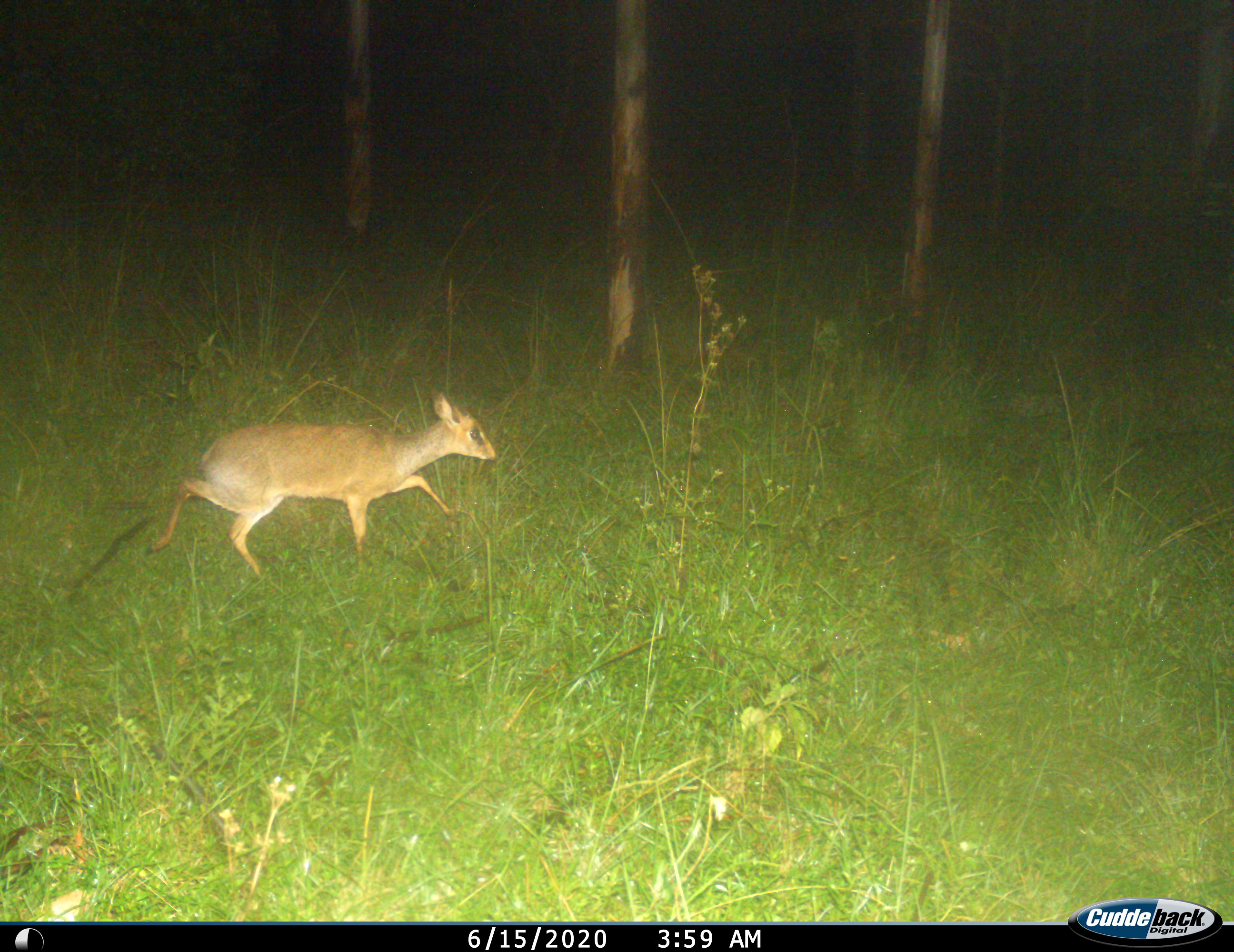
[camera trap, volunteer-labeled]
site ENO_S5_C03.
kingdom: Animalia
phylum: Chordata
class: Mammalia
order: Artiodactyla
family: Bovidae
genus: Madoqua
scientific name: Madoqua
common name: dik-dik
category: dikdik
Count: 1.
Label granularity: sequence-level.